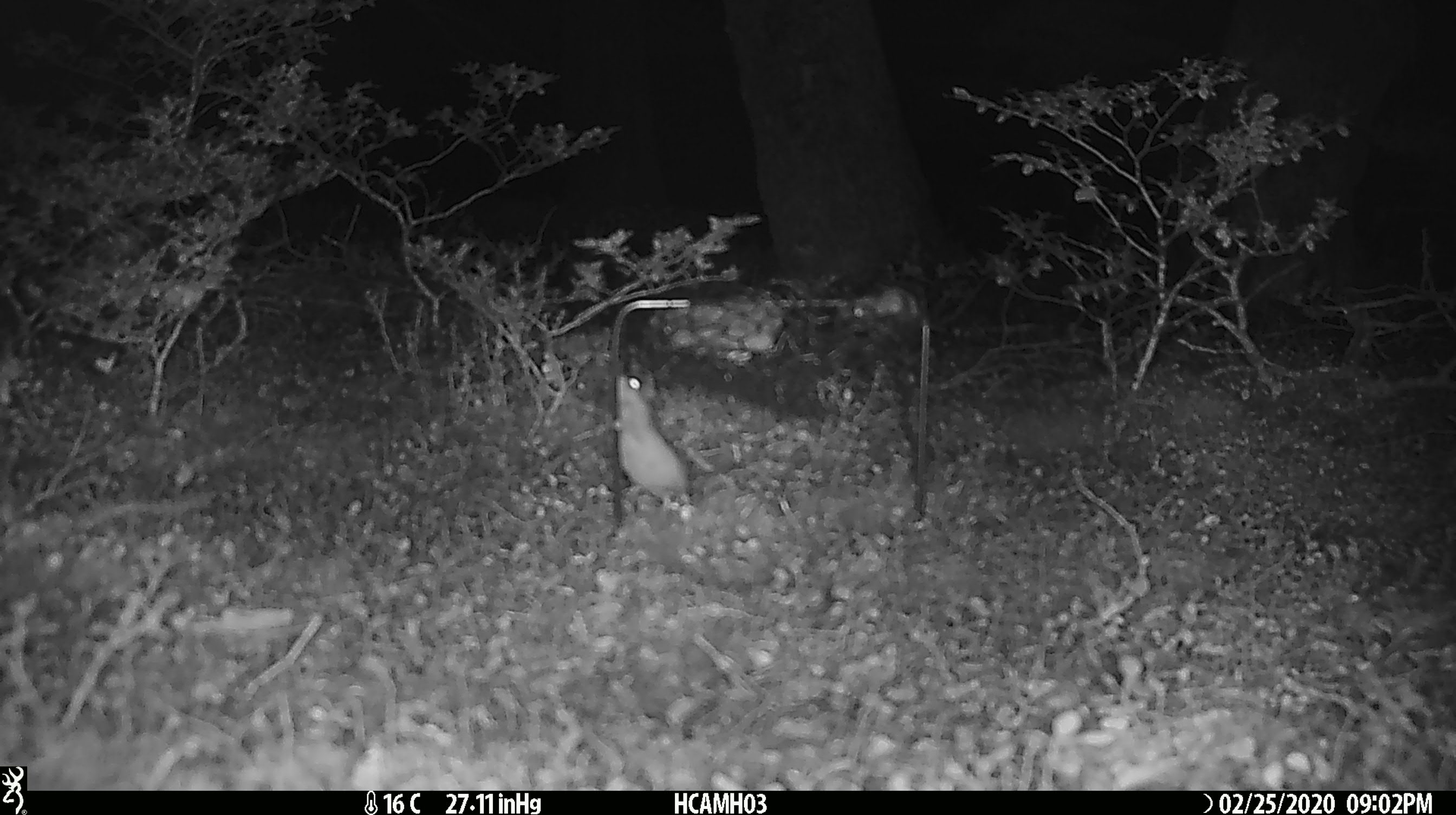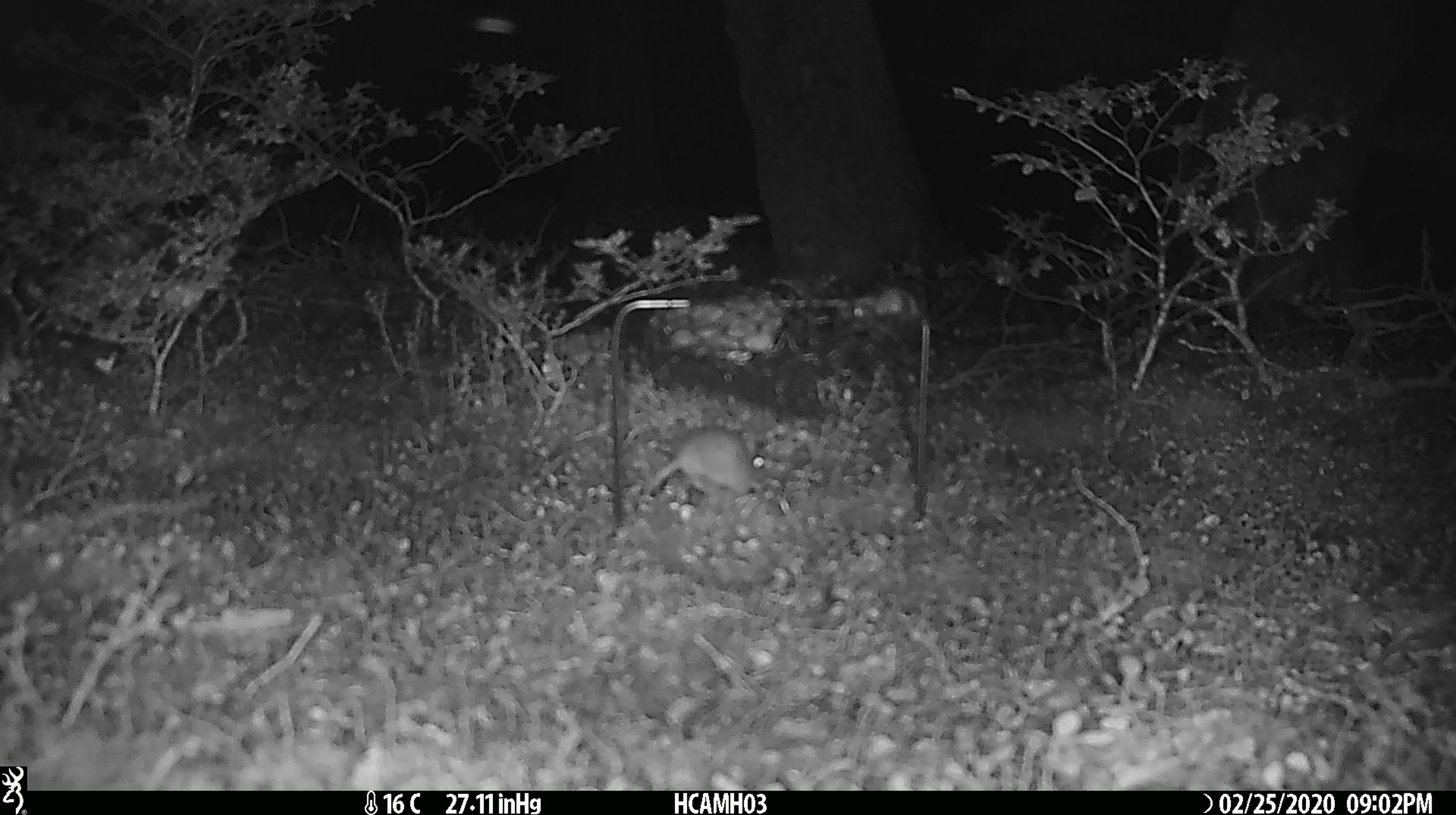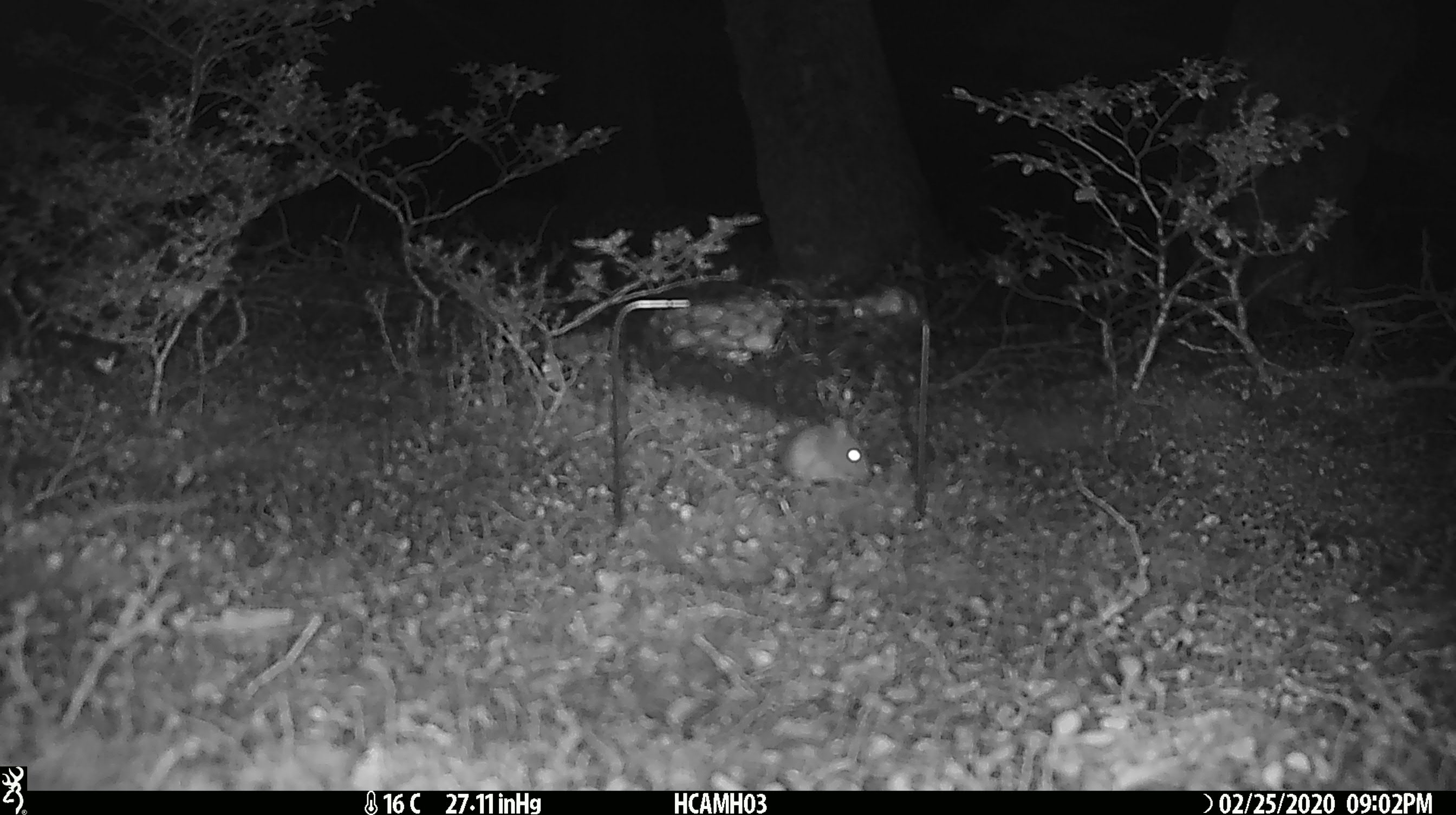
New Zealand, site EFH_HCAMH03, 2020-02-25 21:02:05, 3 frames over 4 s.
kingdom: Animalia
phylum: Chordata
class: Mammalia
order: Rodentia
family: Muridae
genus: Mus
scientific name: Mus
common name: mouse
Mouse (Mus).